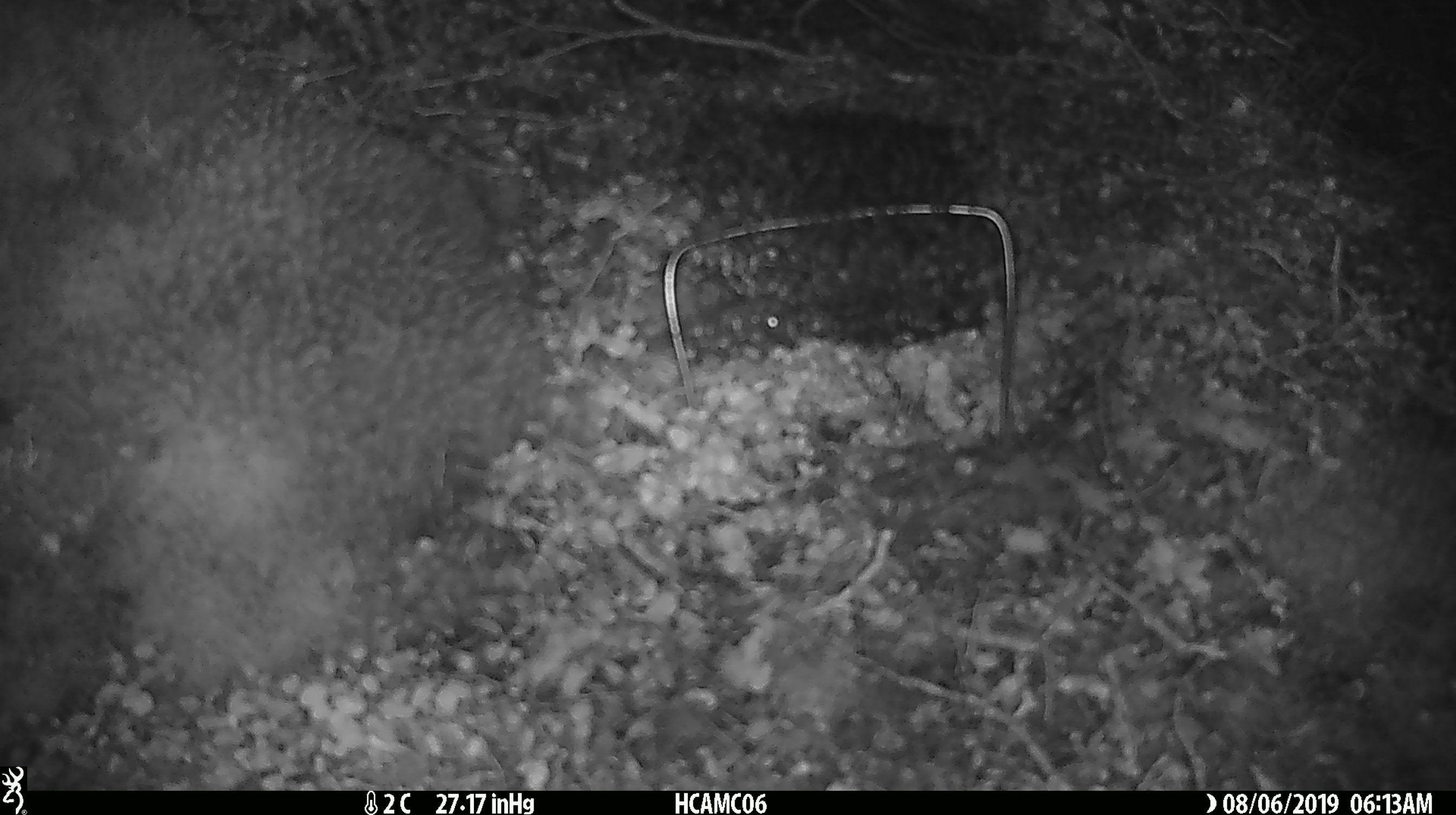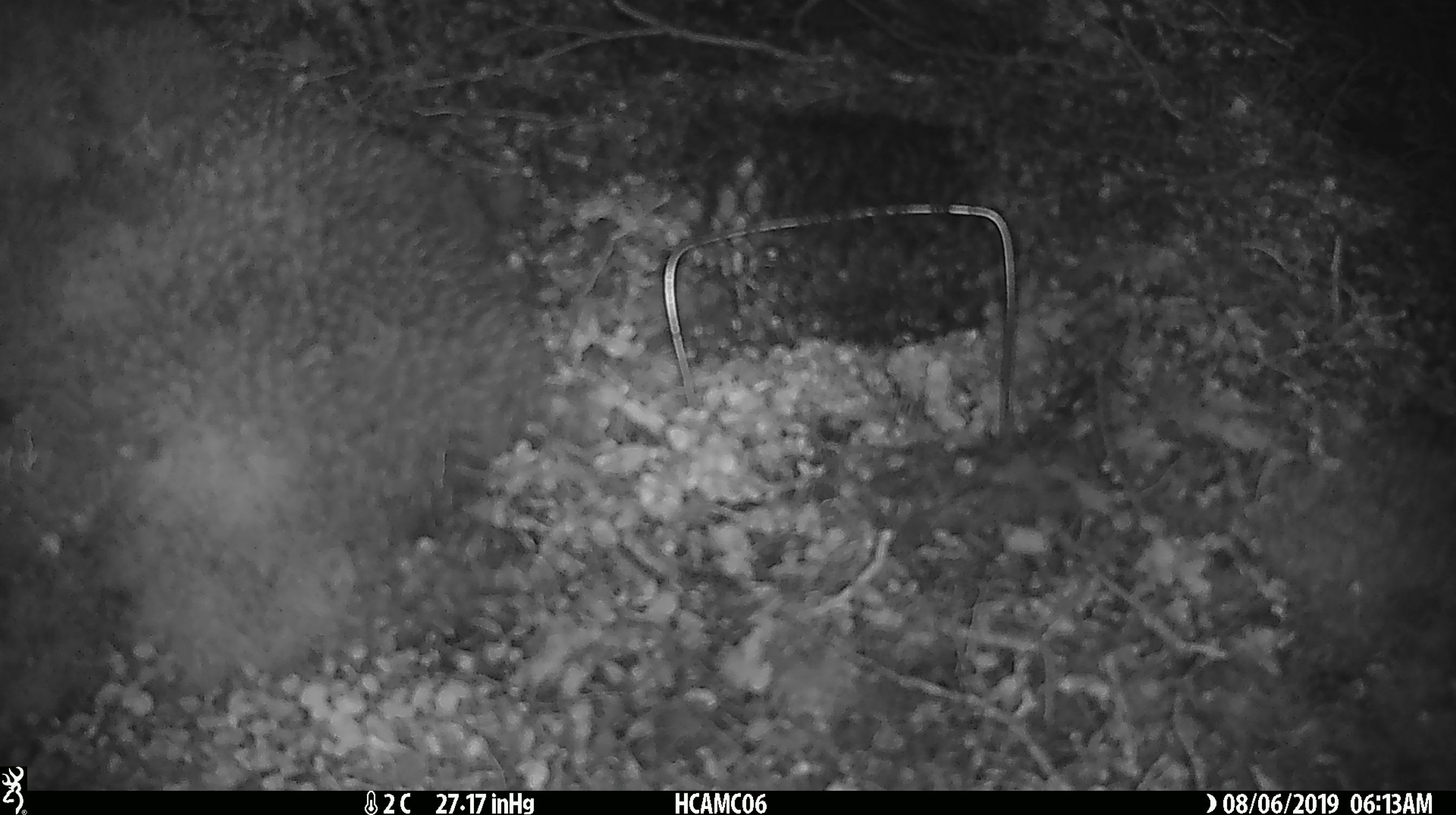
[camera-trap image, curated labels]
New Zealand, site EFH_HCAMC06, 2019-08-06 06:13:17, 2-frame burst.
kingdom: Animalia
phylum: Chordata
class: Mammalia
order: Rodentia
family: Muridae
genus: Mus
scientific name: Mus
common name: mouse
Mouse (Mus).